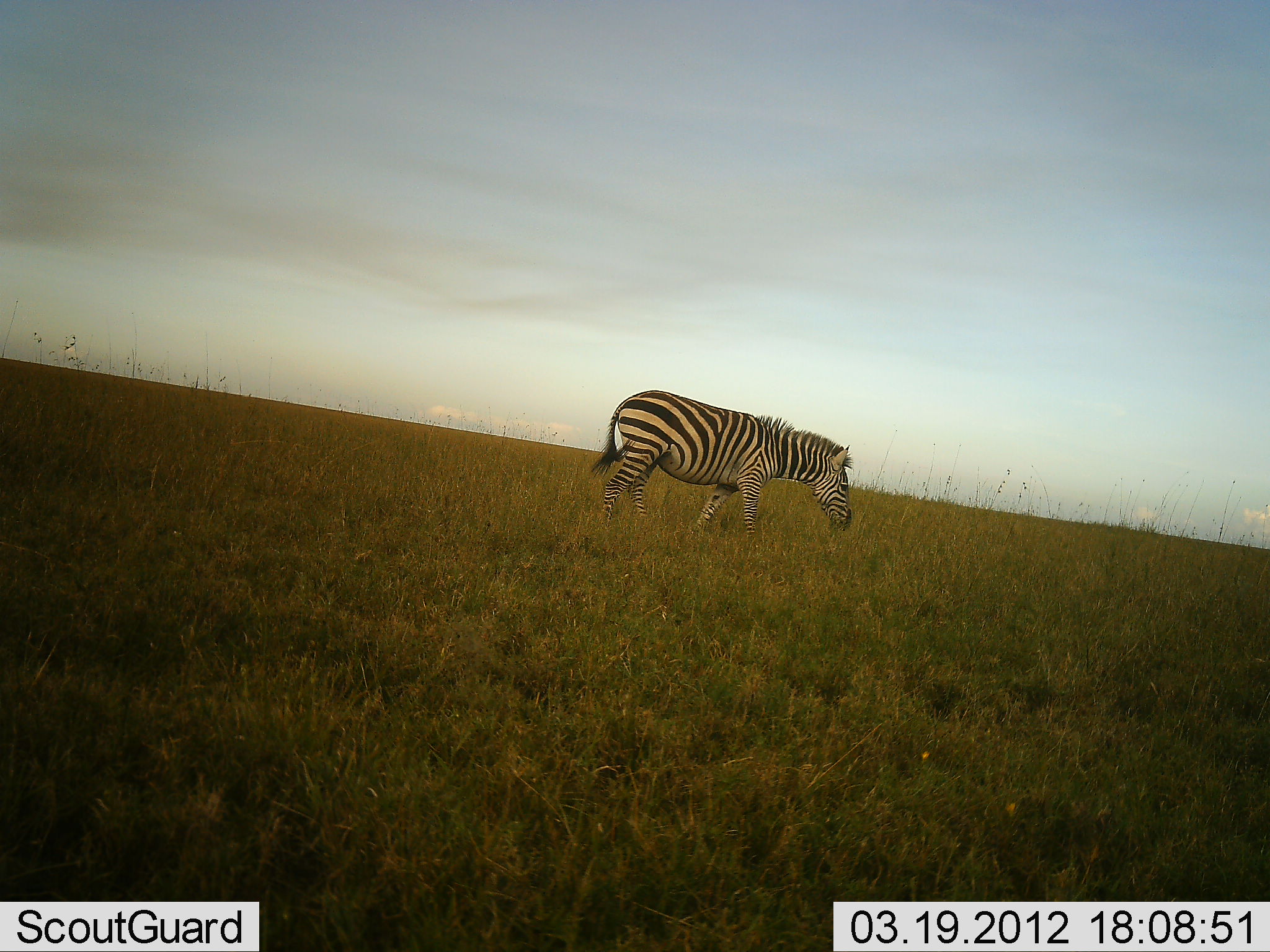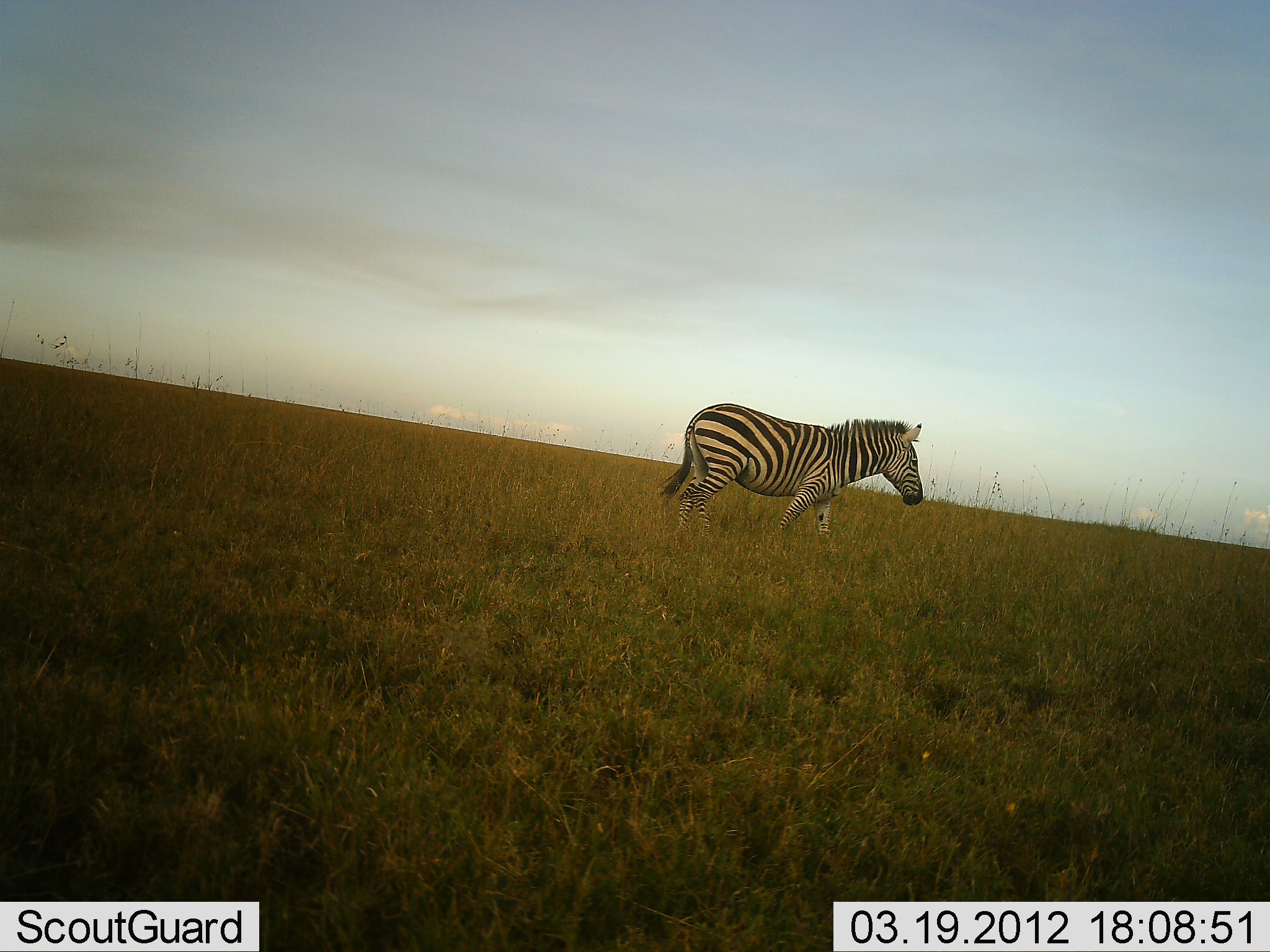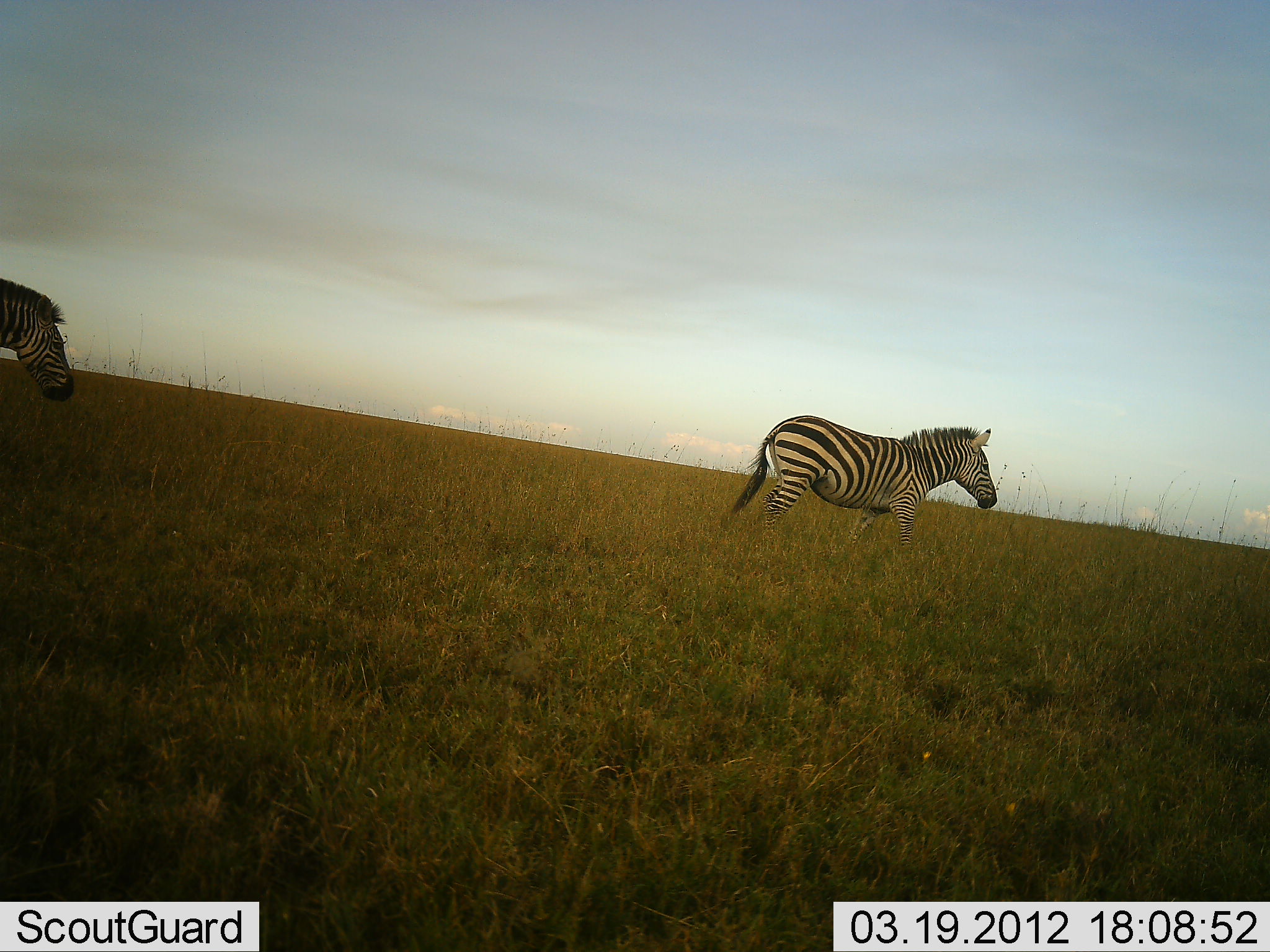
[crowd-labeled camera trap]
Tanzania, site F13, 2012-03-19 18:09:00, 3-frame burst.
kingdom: Animalia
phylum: Chordata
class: Mammalia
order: Perissodactyla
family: Equidae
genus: Equus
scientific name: Equus quagga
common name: plains zebra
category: zebra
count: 2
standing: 0%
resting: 0%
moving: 100%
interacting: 0%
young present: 0%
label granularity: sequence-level